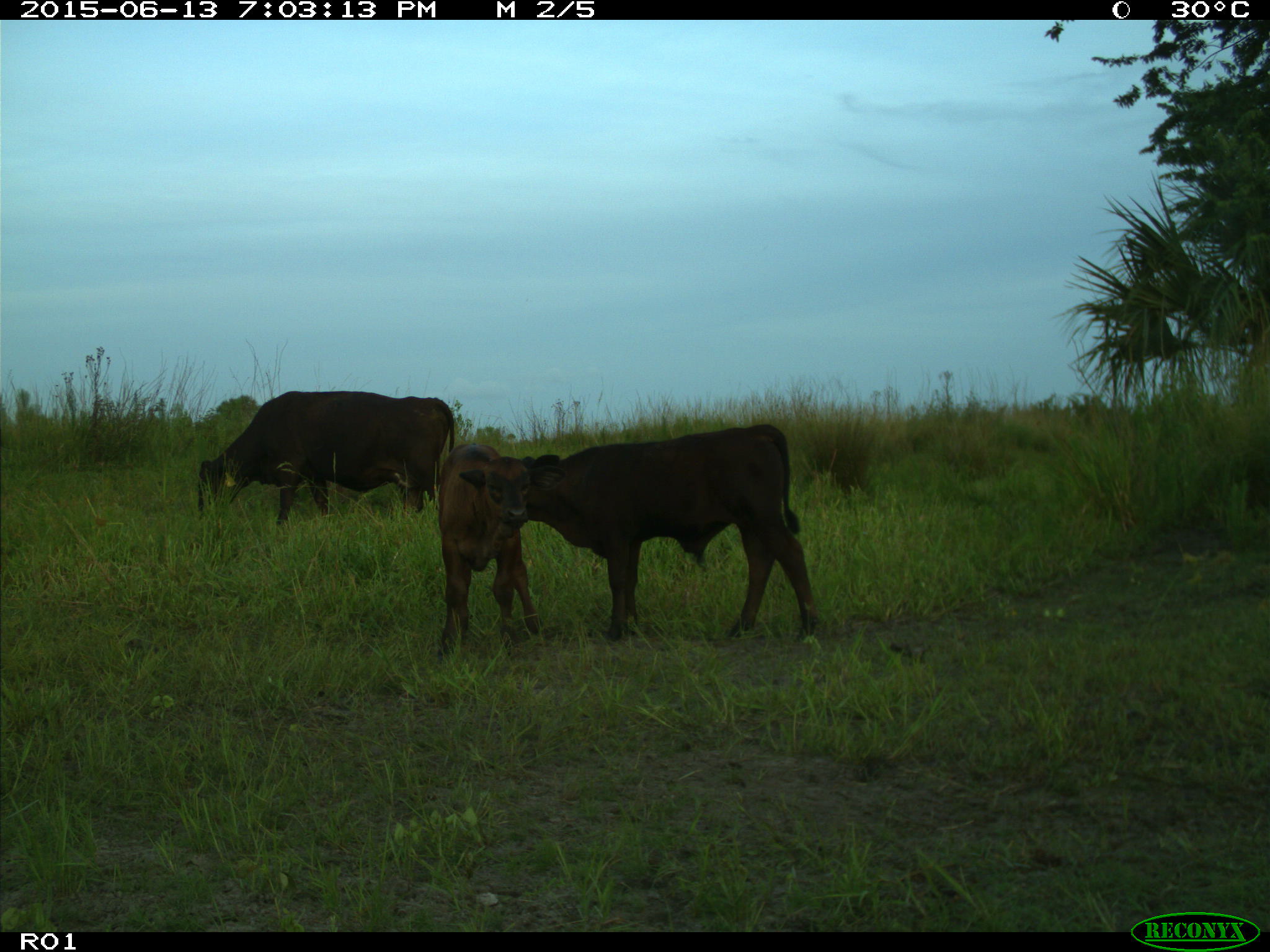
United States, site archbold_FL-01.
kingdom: Animalia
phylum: Chordata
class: Mammalia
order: Artiodactyla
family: Bovidae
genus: Bos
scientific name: Bos taurus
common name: domestic cow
Bos taurus (domestic cow).